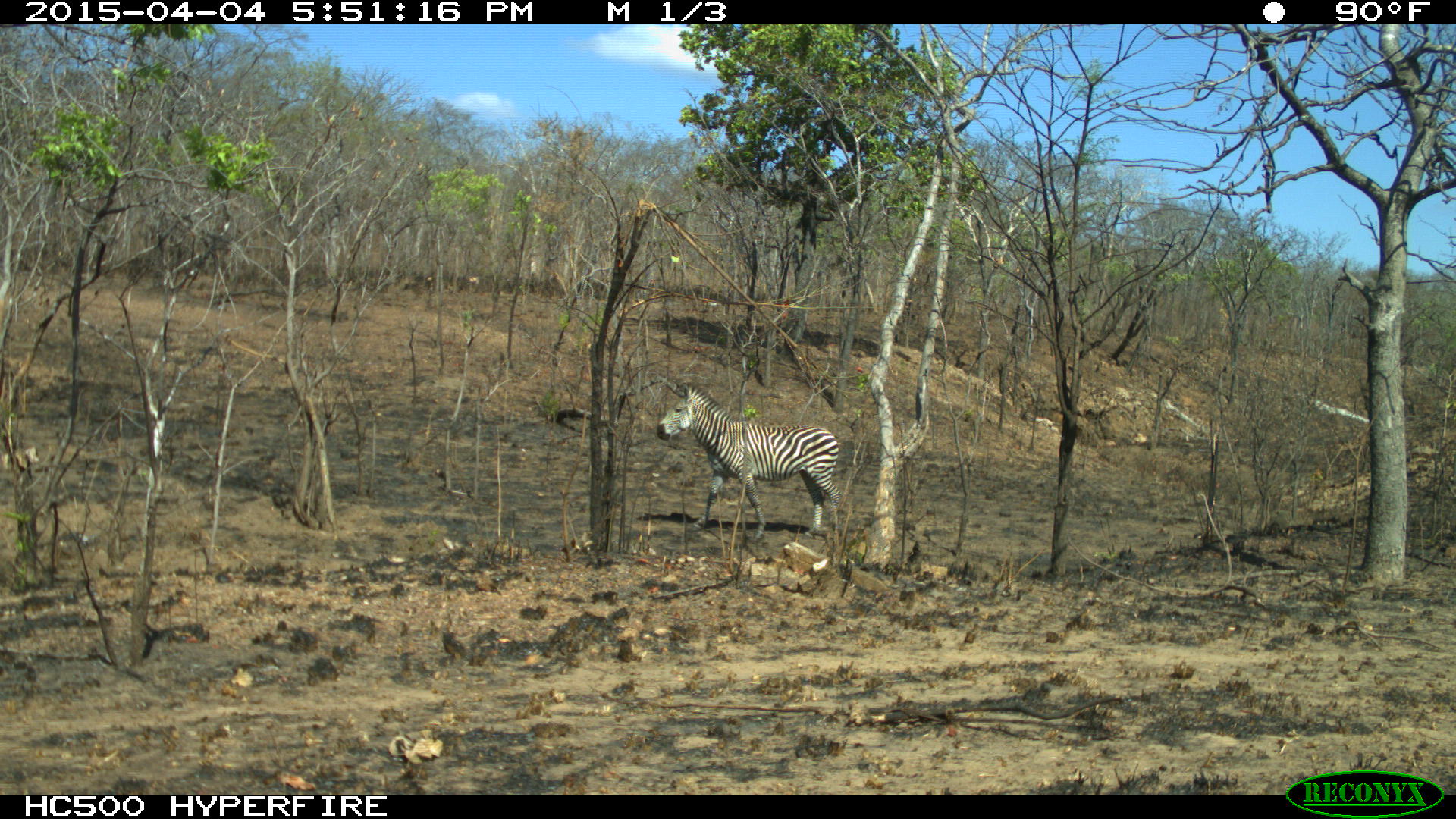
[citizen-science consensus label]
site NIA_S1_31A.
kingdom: Animalia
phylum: Chordata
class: Mammalia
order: Perissodactyla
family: Equidae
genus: Equus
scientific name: Equus quagga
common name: plains zebra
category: zebraplains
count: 1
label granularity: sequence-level